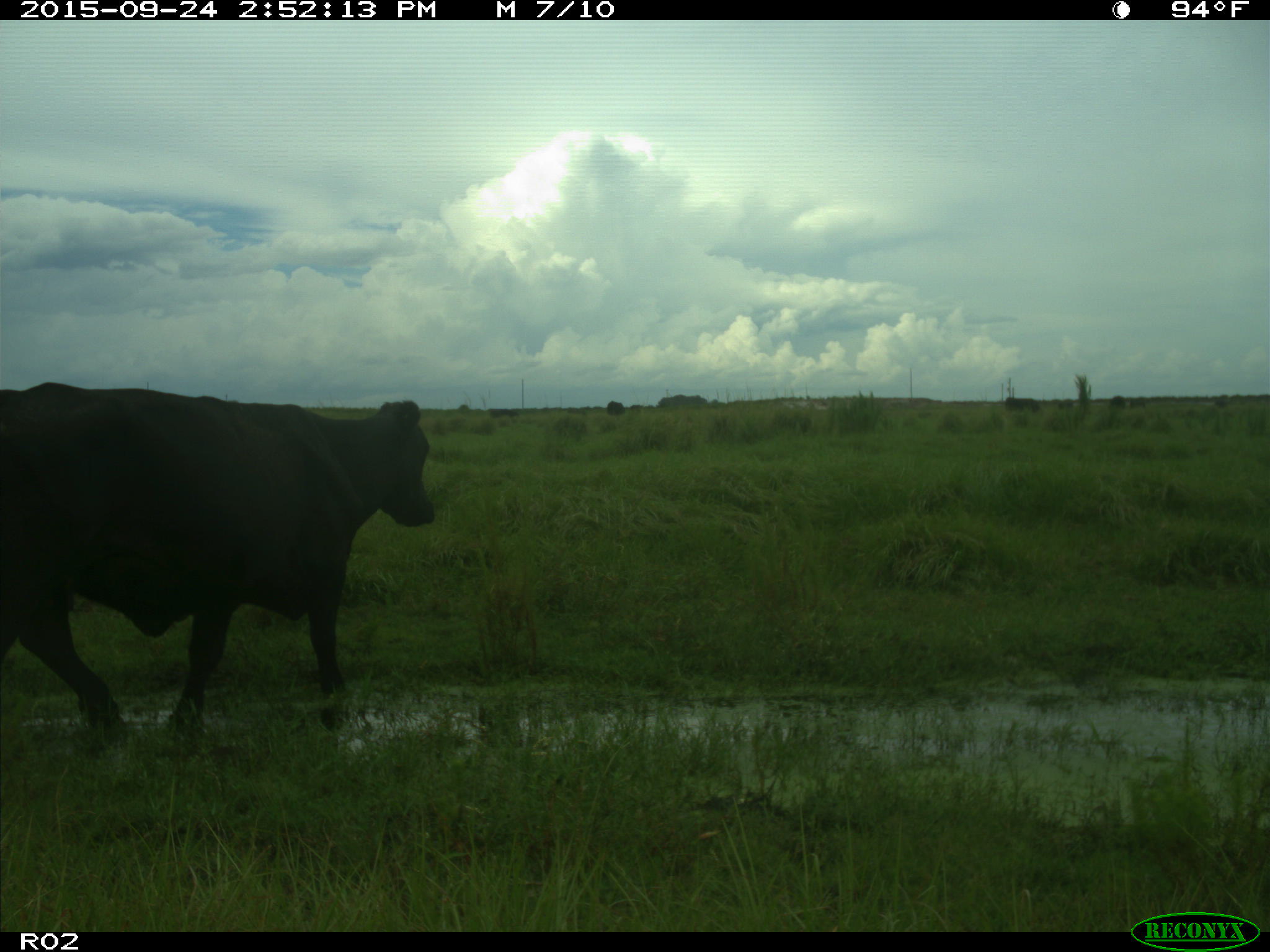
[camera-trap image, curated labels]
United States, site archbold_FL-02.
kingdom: Animalia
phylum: Chordata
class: Mammalia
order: Artiodactyla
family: Bovidae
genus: Bos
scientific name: Bos taurus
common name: domestic cow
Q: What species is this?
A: Bos taurus (domestic cow).